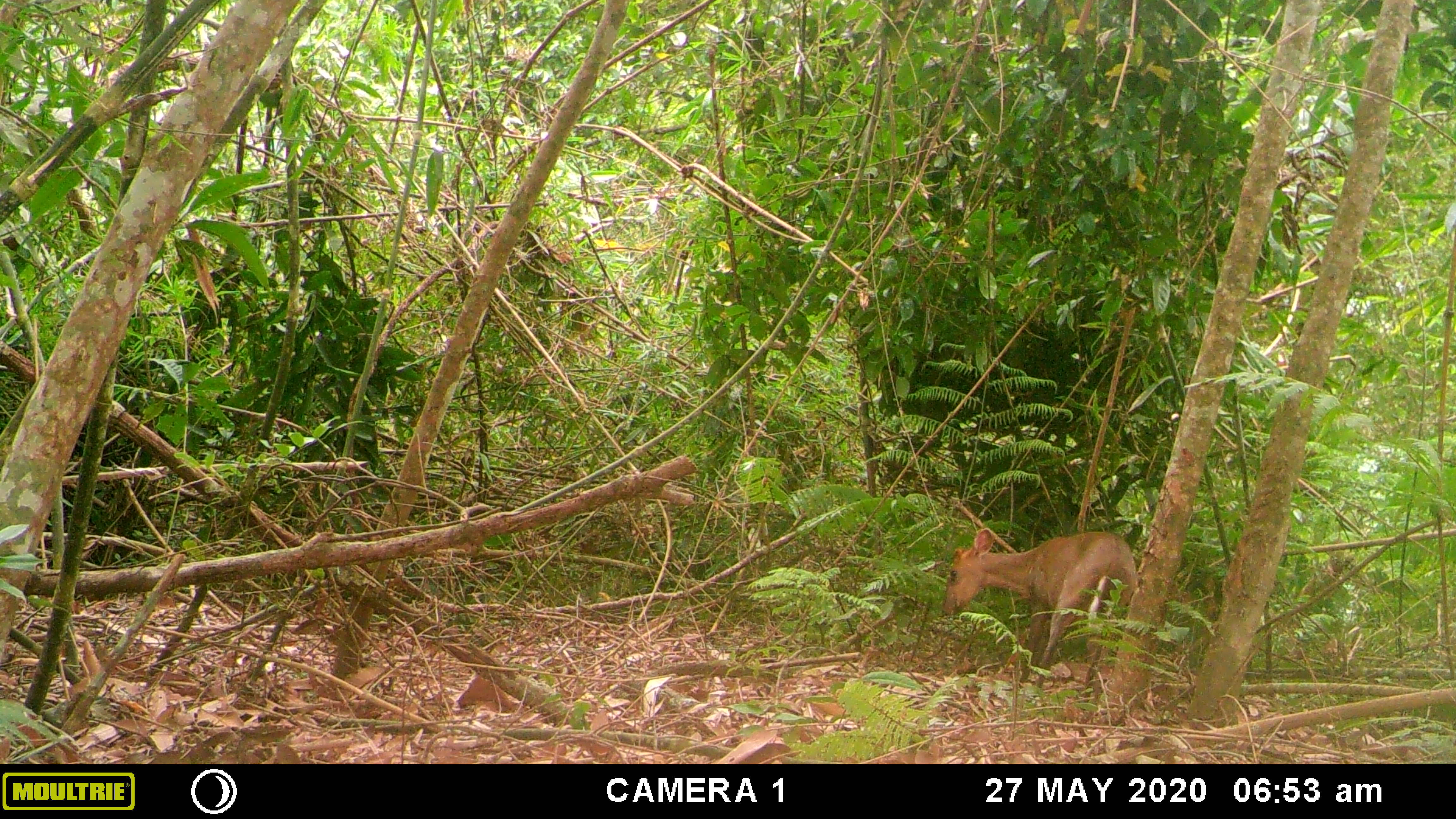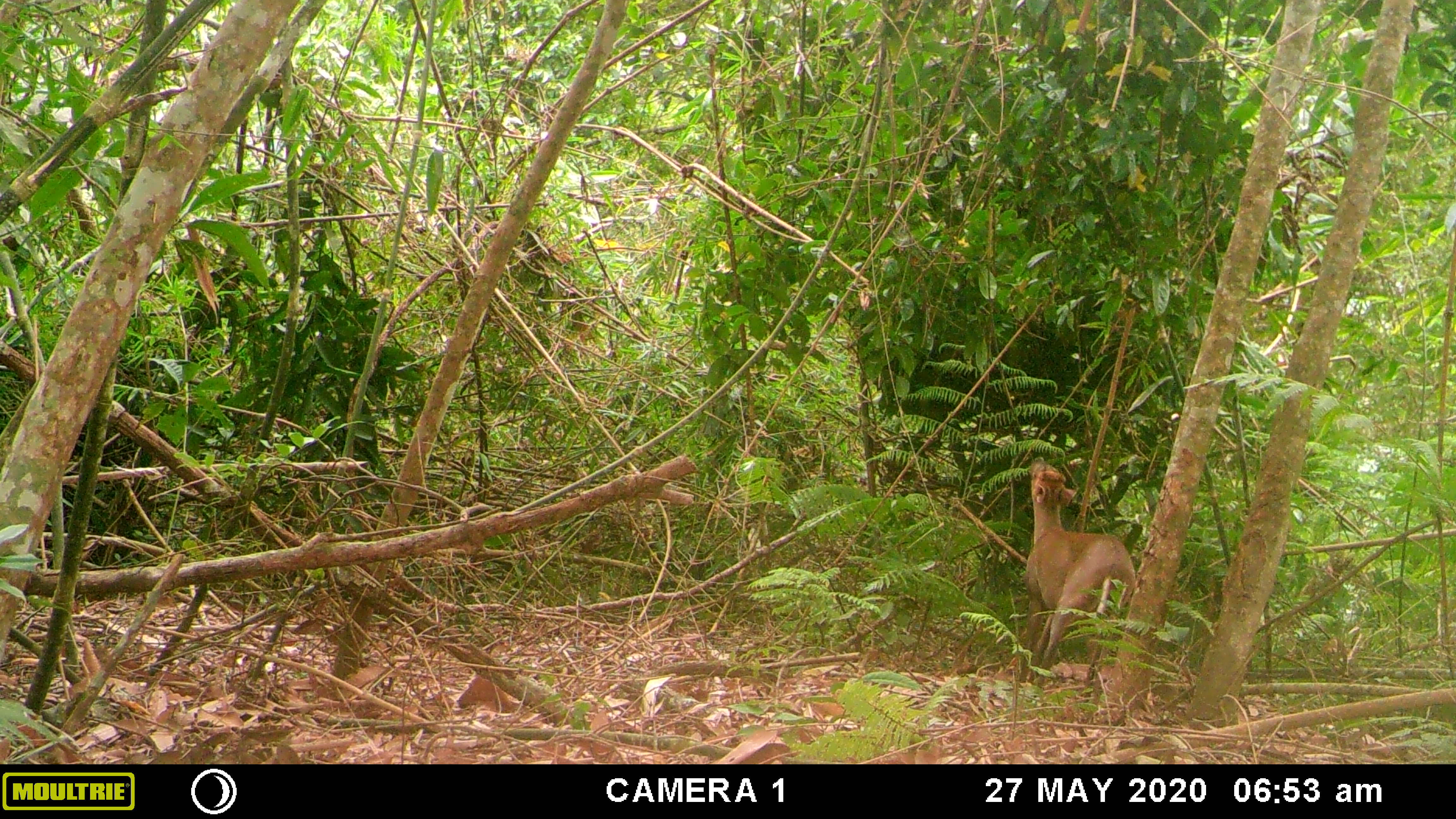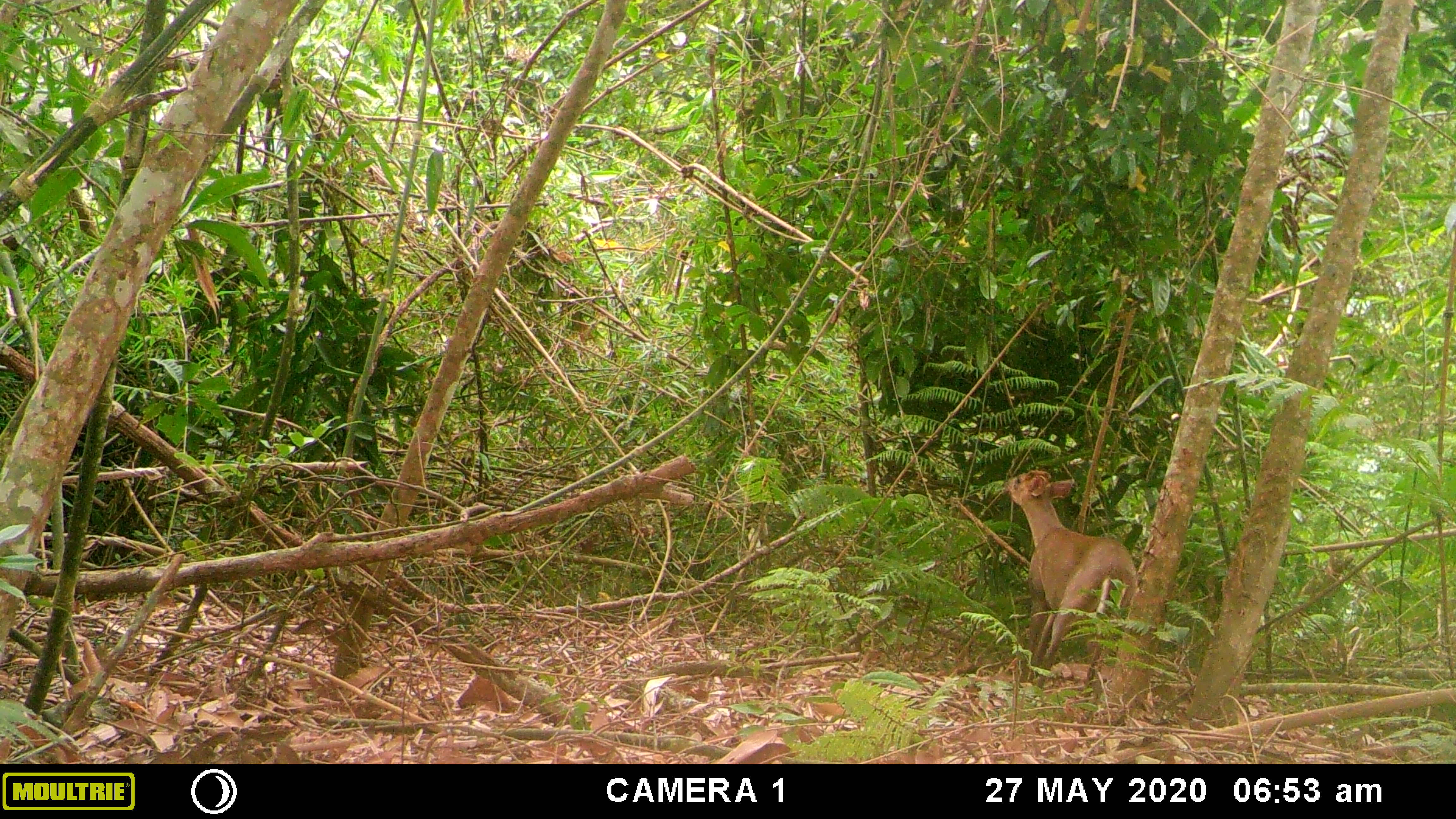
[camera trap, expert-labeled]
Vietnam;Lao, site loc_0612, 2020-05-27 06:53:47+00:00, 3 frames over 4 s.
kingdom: Animalia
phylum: Chordata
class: Mammalia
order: Artiodactyla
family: Cervidae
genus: Muntiacus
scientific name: Muntiacus rooseveltorum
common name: roosevelt's muntjac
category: roosevelts muntjac group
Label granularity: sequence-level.